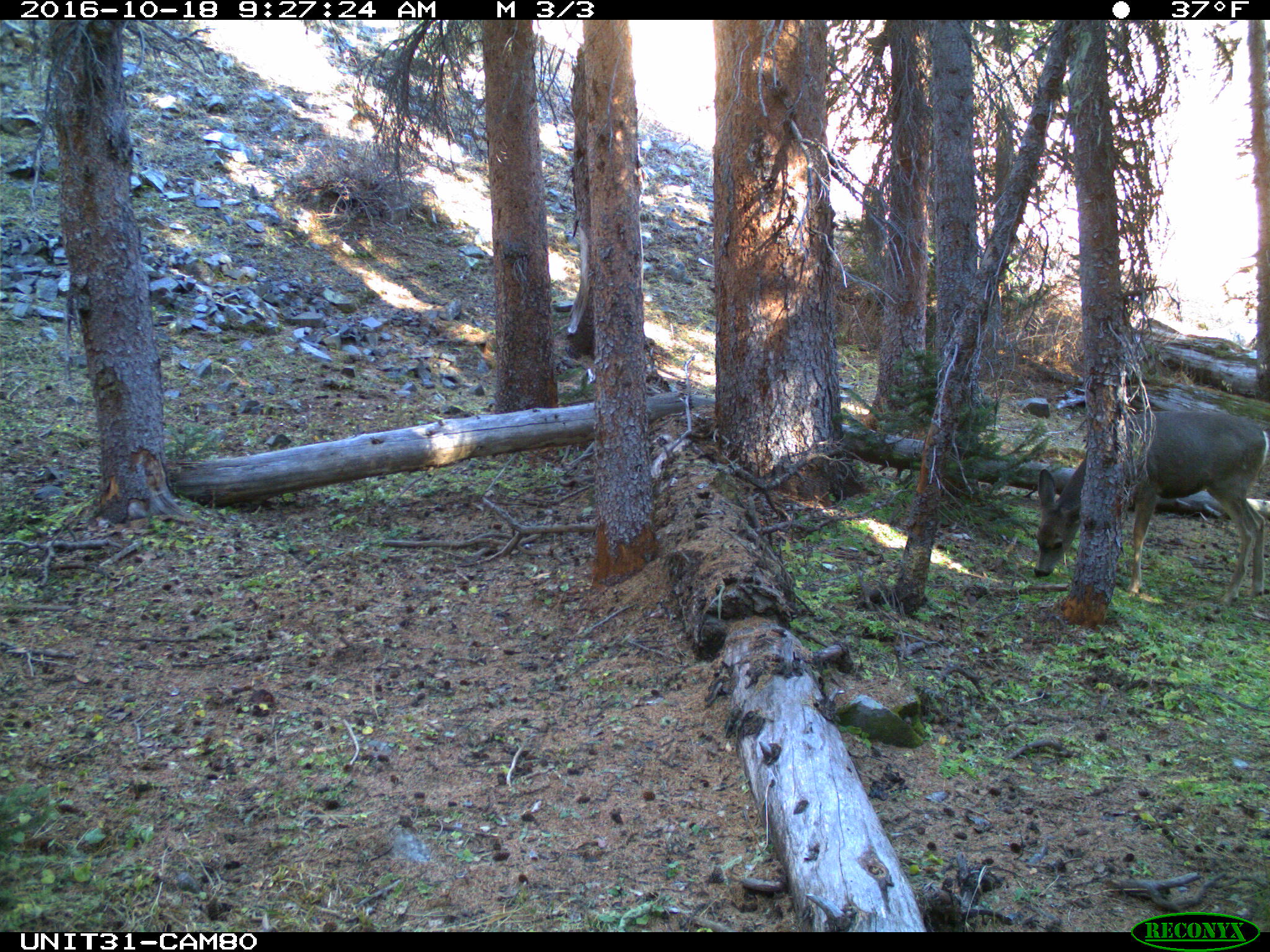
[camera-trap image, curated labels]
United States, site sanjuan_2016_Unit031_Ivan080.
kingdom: Animalia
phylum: Chordata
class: Mammalia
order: Artiodactyla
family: Cervidae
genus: Odocoileus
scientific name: Odocoileus hemionus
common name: mule deer